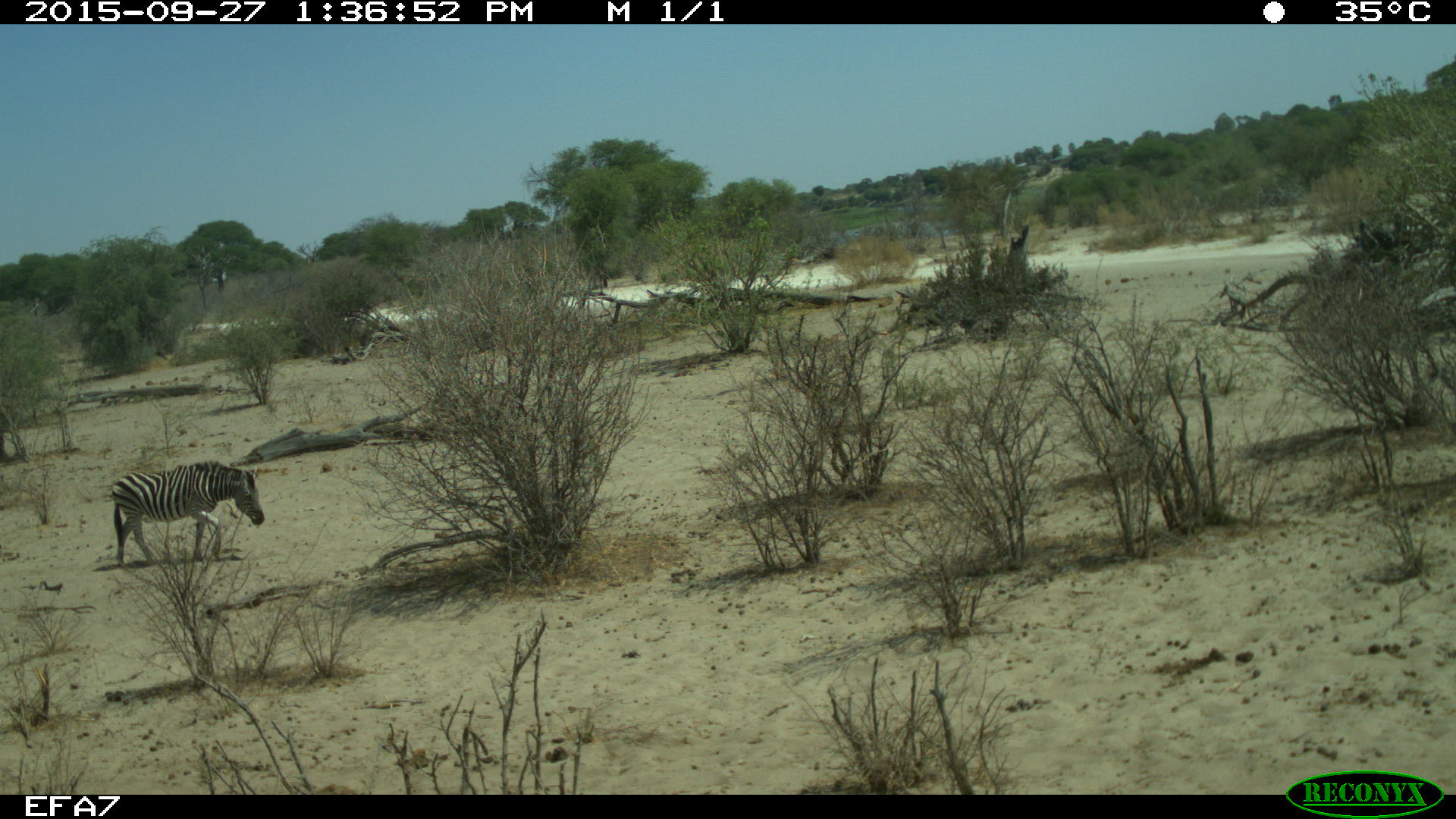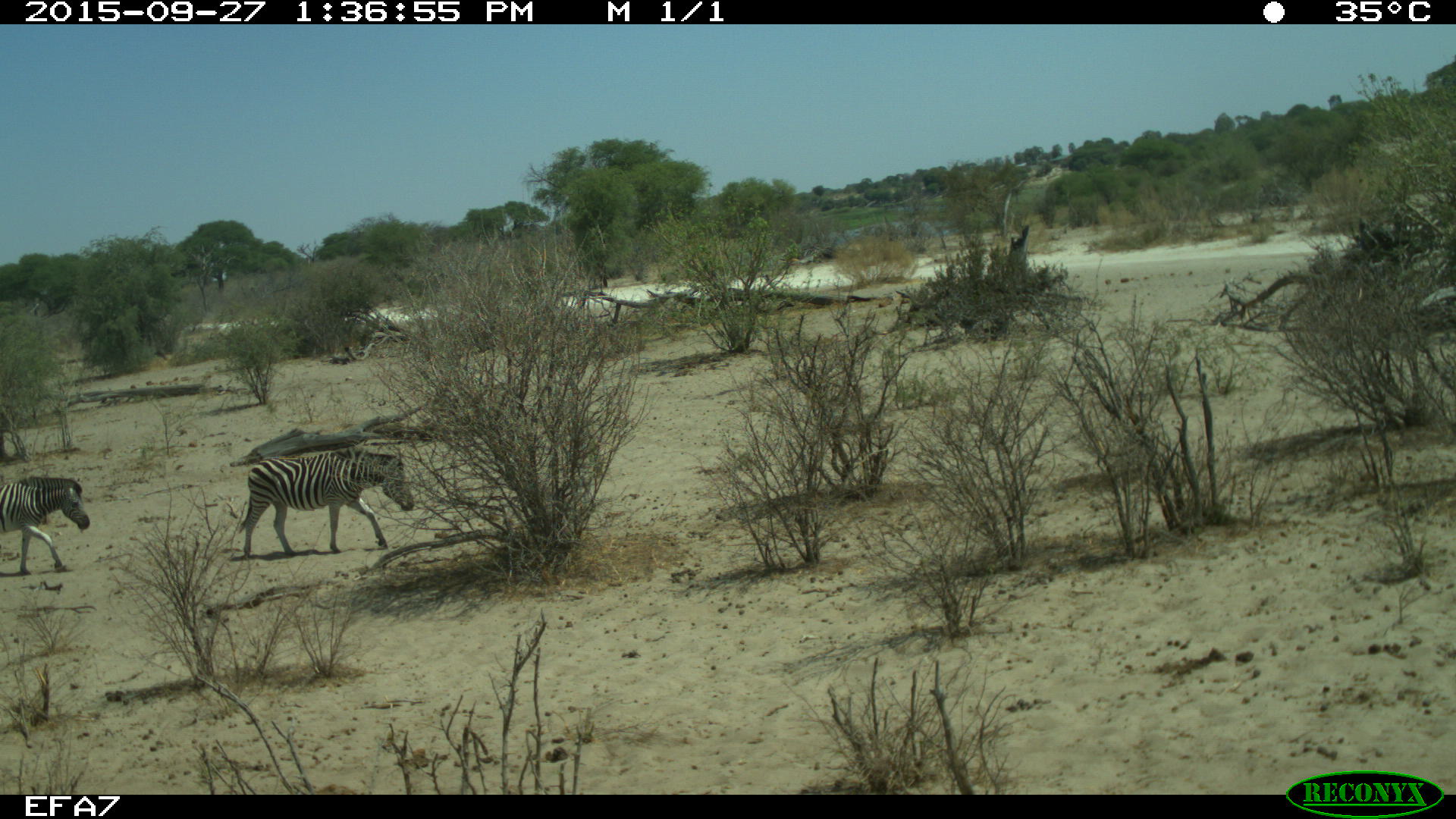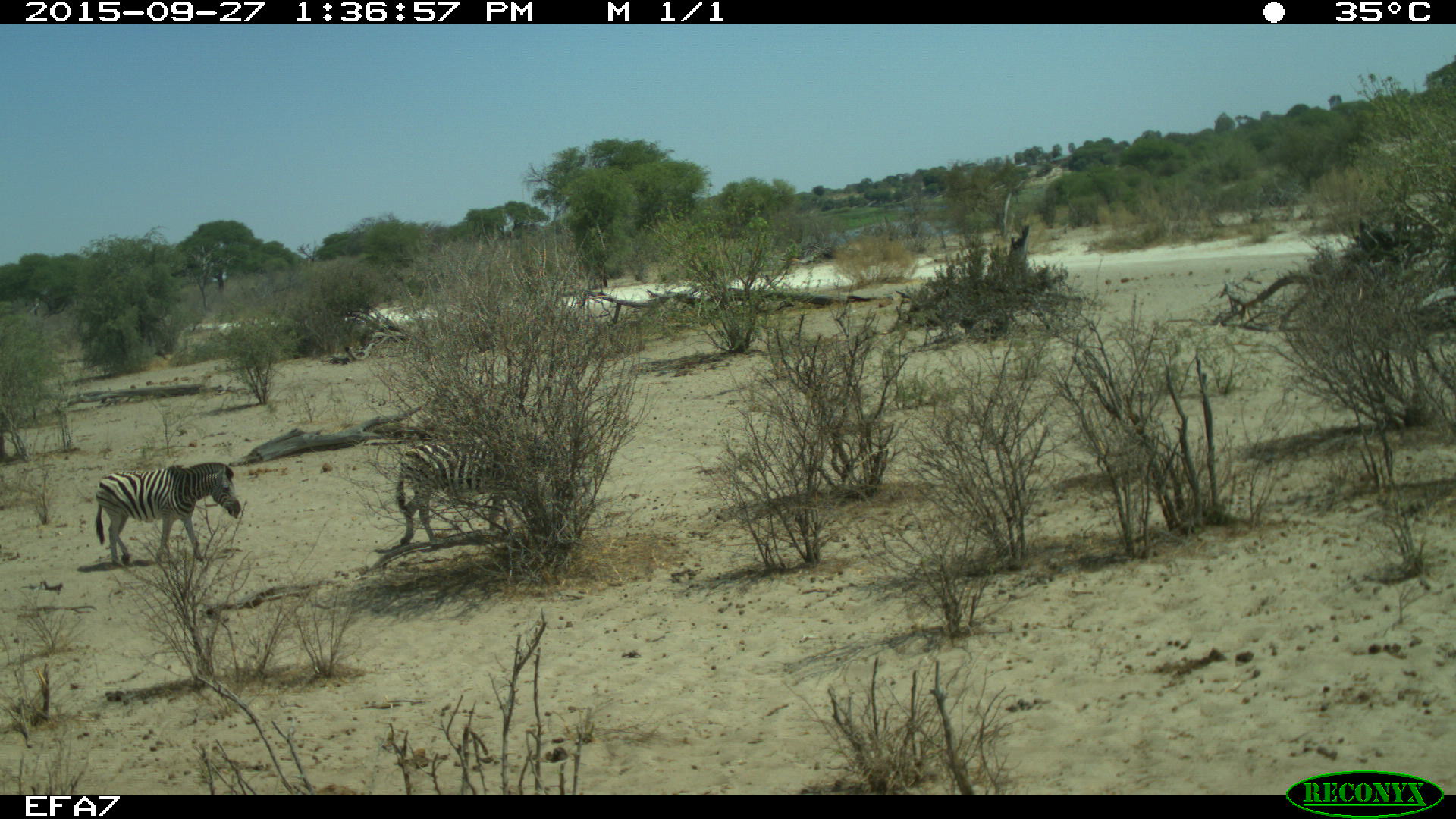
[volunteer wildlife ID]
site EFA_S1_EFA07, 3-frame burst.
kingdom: Animalia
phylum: Chordata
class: Mammalia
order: Perissodactyla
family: Equidae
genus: Equus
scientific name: Equus quagga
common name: plains zebra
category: zebraplains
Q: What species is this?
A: Zebraplains (plains zebra) (Equus quagga).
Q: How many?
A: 2.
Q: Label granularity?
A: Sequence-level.